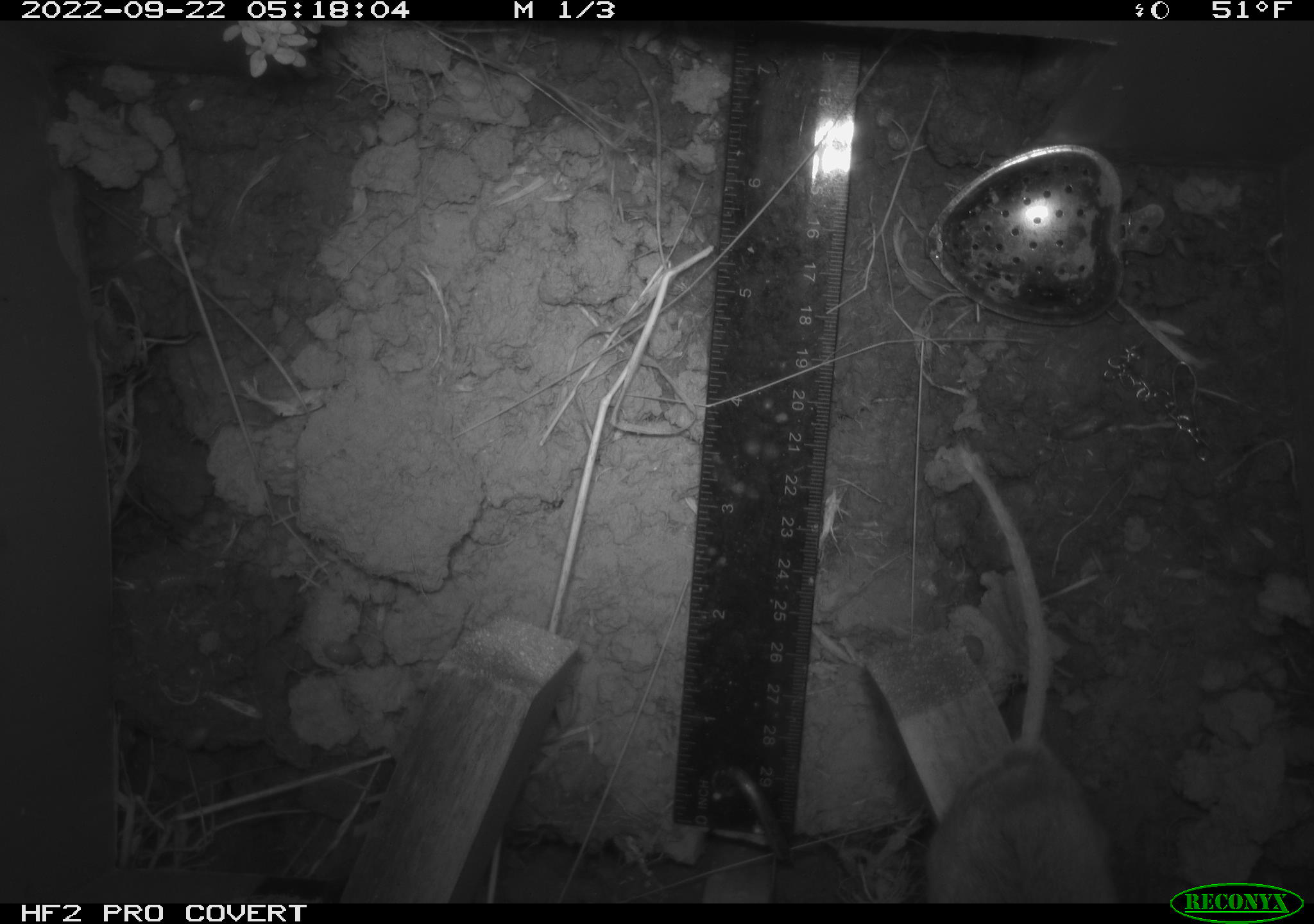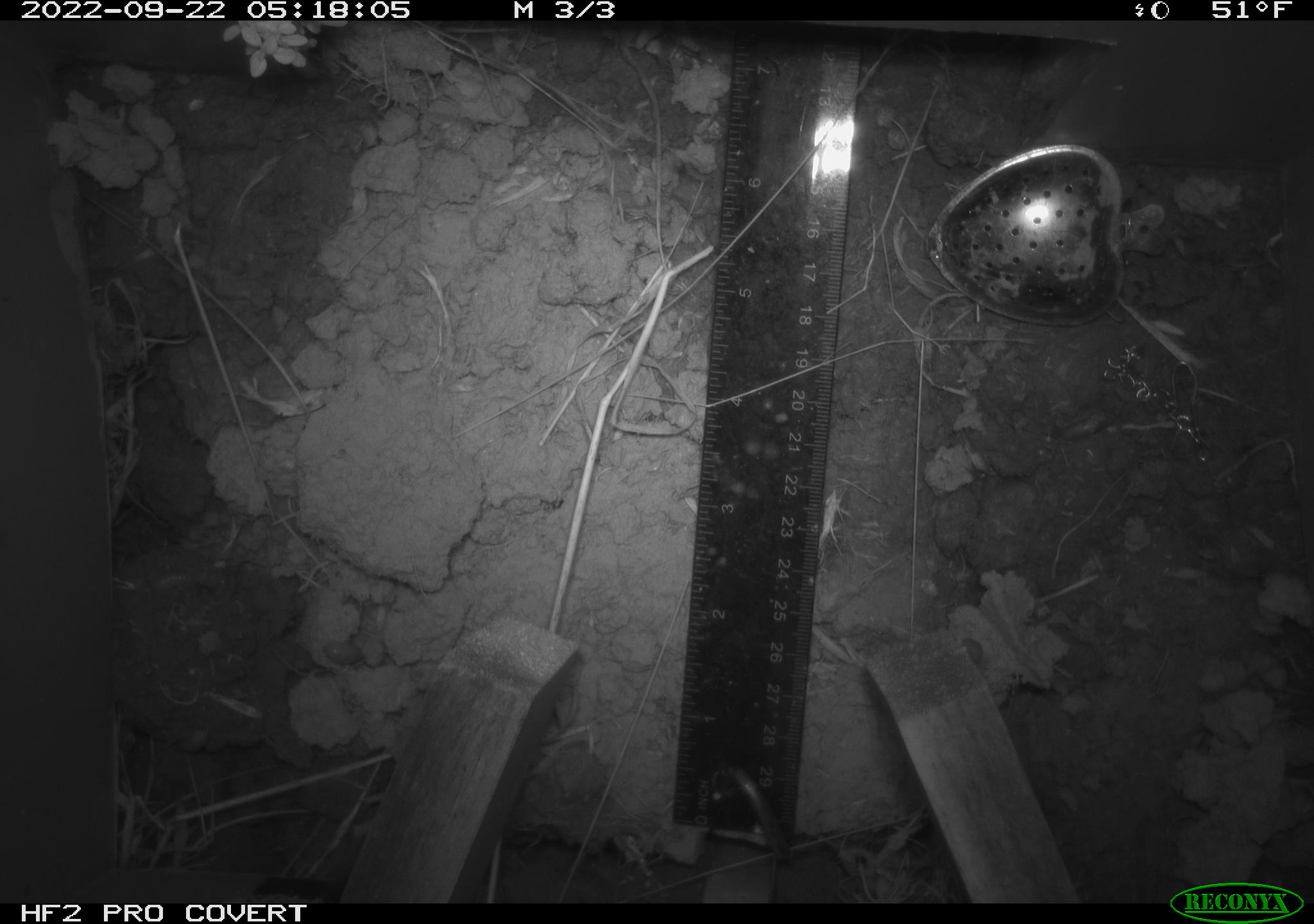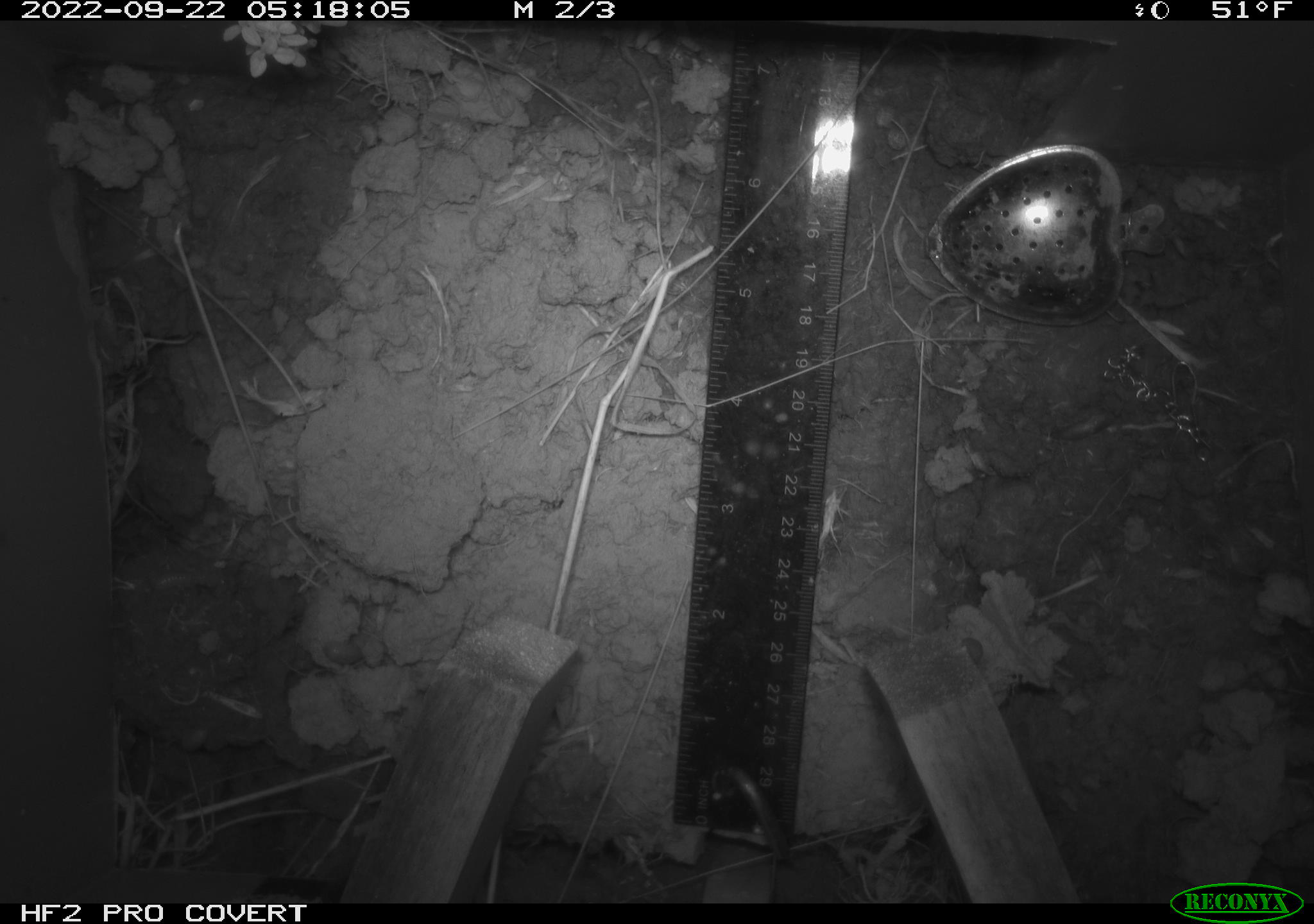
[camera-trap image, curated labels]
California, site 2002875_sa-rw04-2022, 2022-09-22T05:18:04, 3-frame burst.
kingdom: Animalia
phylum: Chordata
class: Mammalia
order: Rodentia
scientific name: Rodentia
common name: mouse species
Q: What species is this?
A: Mouse species (Rodentia).